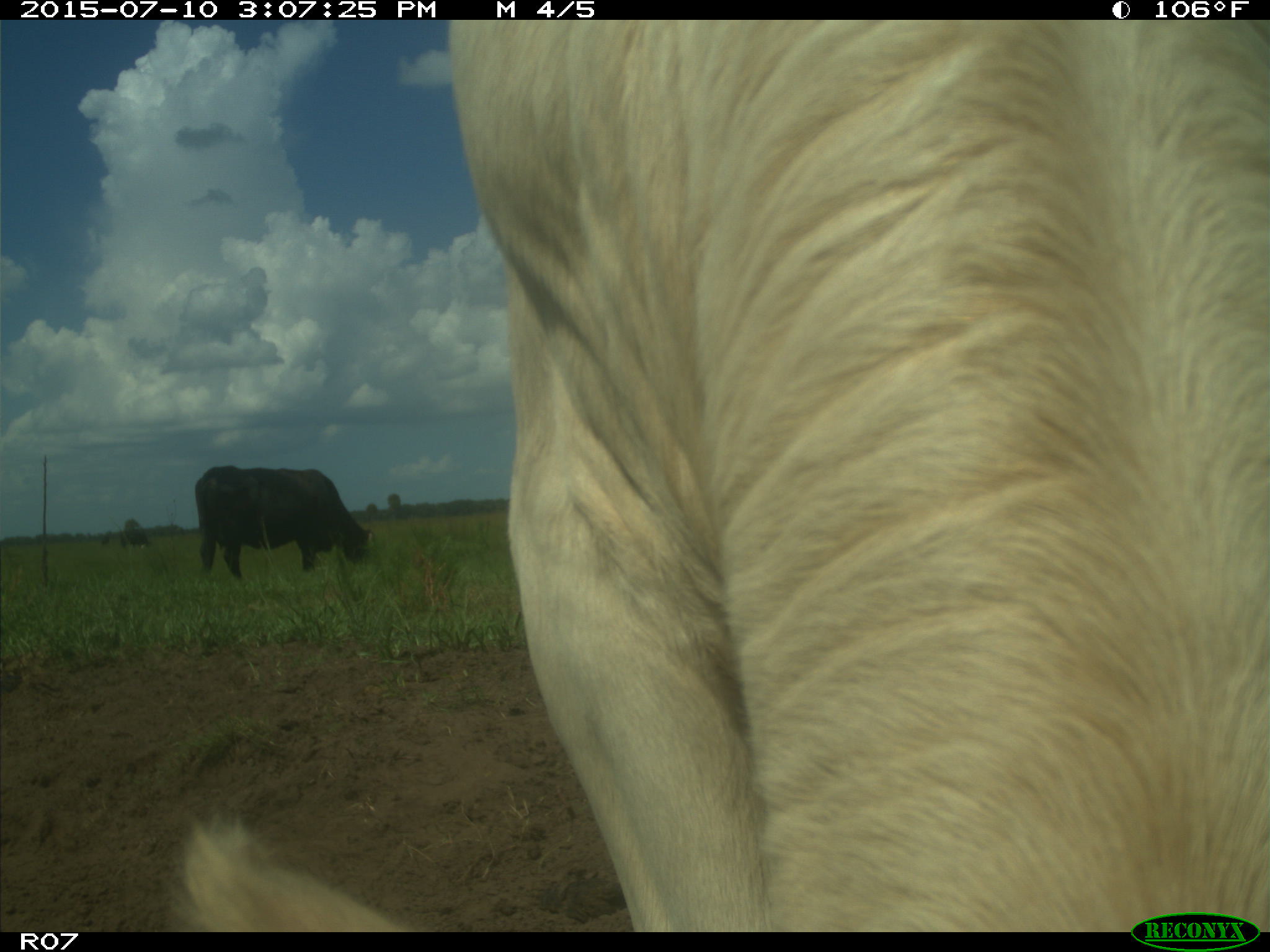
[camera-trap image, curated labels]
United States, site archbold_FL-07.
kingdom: Animalia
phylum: Chordata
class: Mammalia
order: Artiodactyla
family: Bovidae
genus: Bos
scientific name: Bos taurus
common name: domestic cow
Bos taurus (domestic cow).